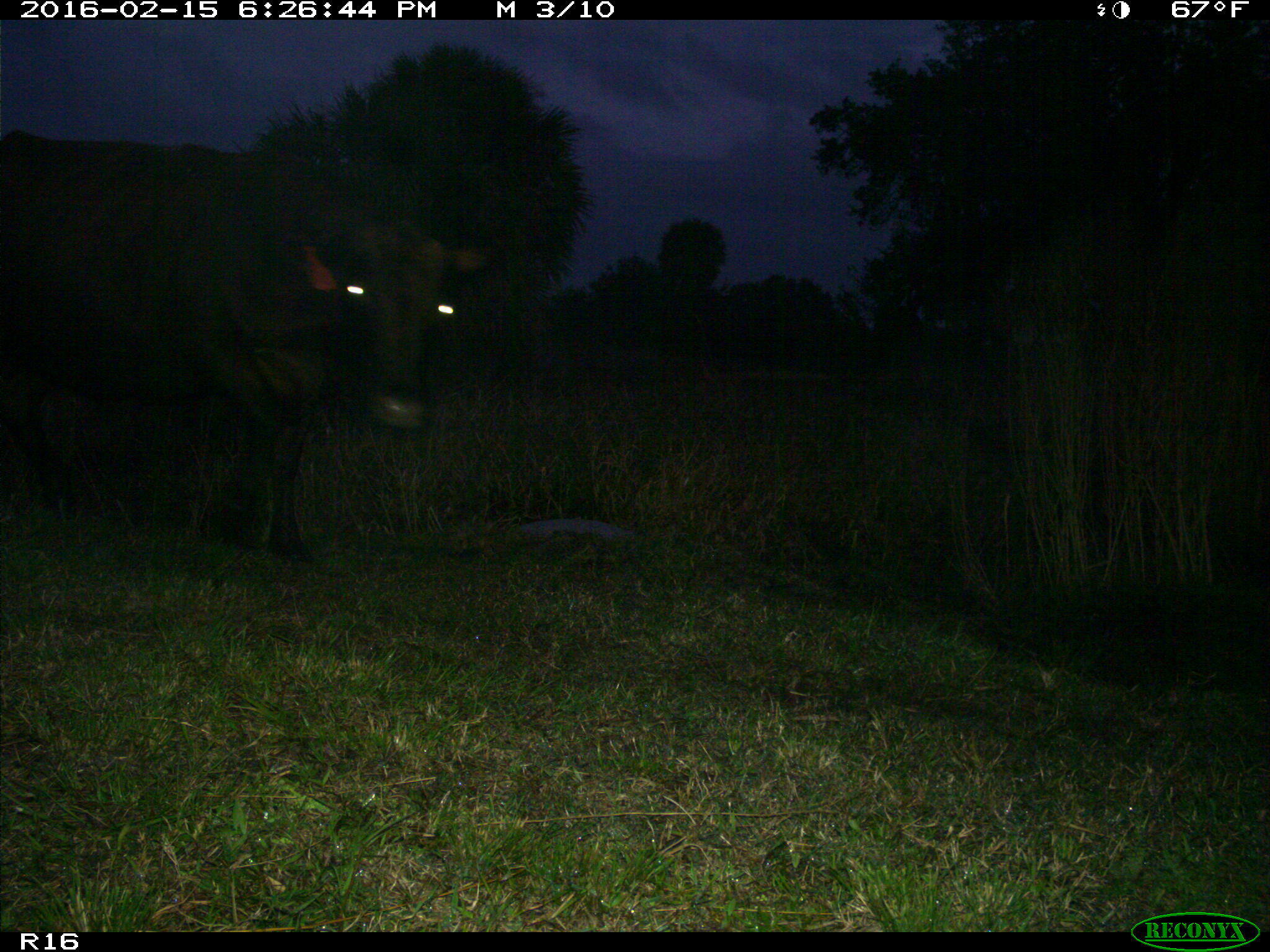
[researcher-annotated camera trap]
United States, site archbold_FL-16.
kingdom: Animalia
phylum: Chordata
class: Mammalia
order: Artiodactyla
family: Bovidae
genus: Bos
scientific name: Bos taurus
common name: domestic cow